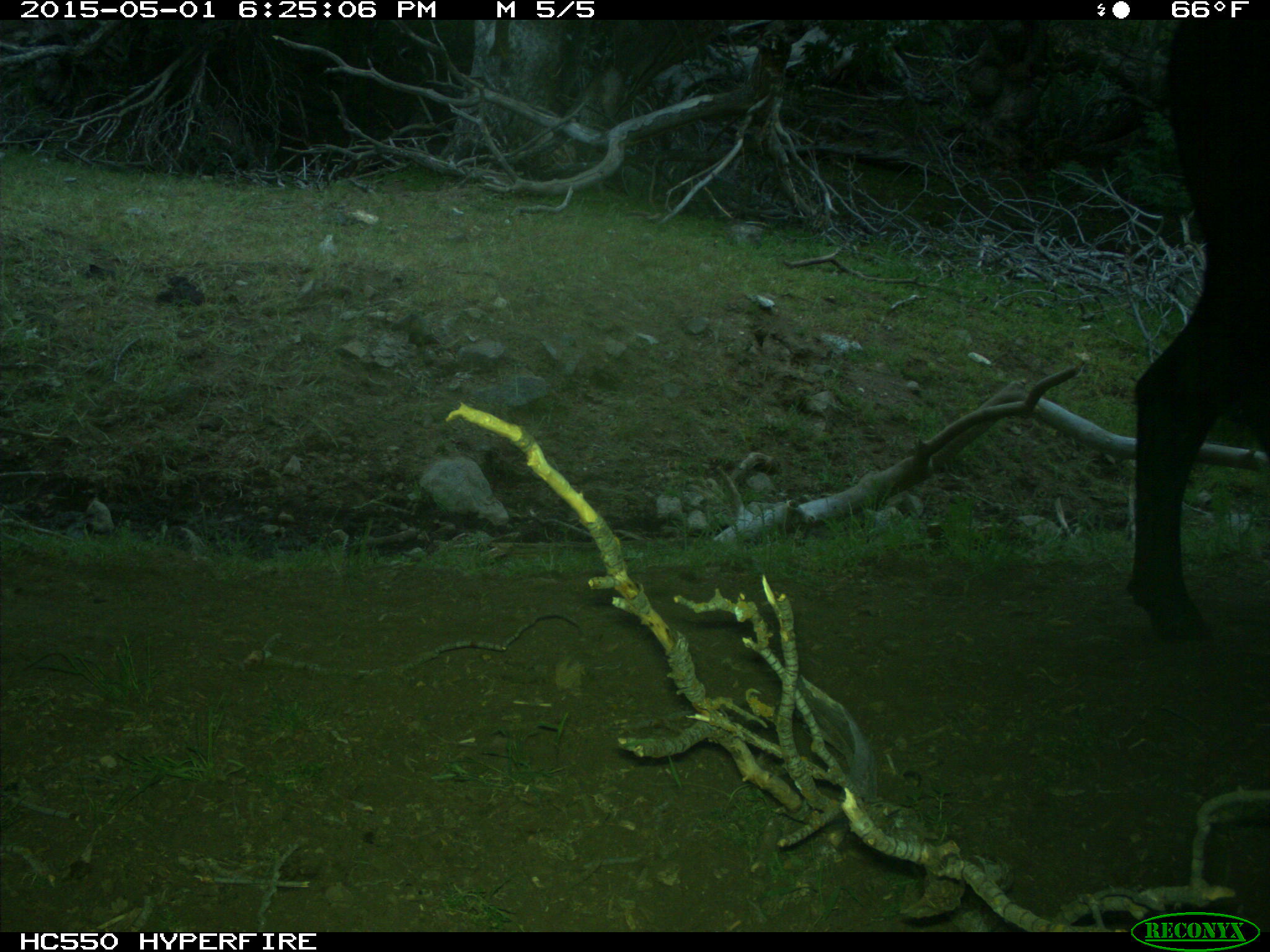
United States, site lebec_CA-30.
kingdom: Animalia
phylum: Chordata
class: Mammalia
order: Artiodactyla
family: Bovidae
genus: Bos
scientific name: Bos taurus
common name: domestic cow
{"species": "Bos taurus (domestic cow)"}